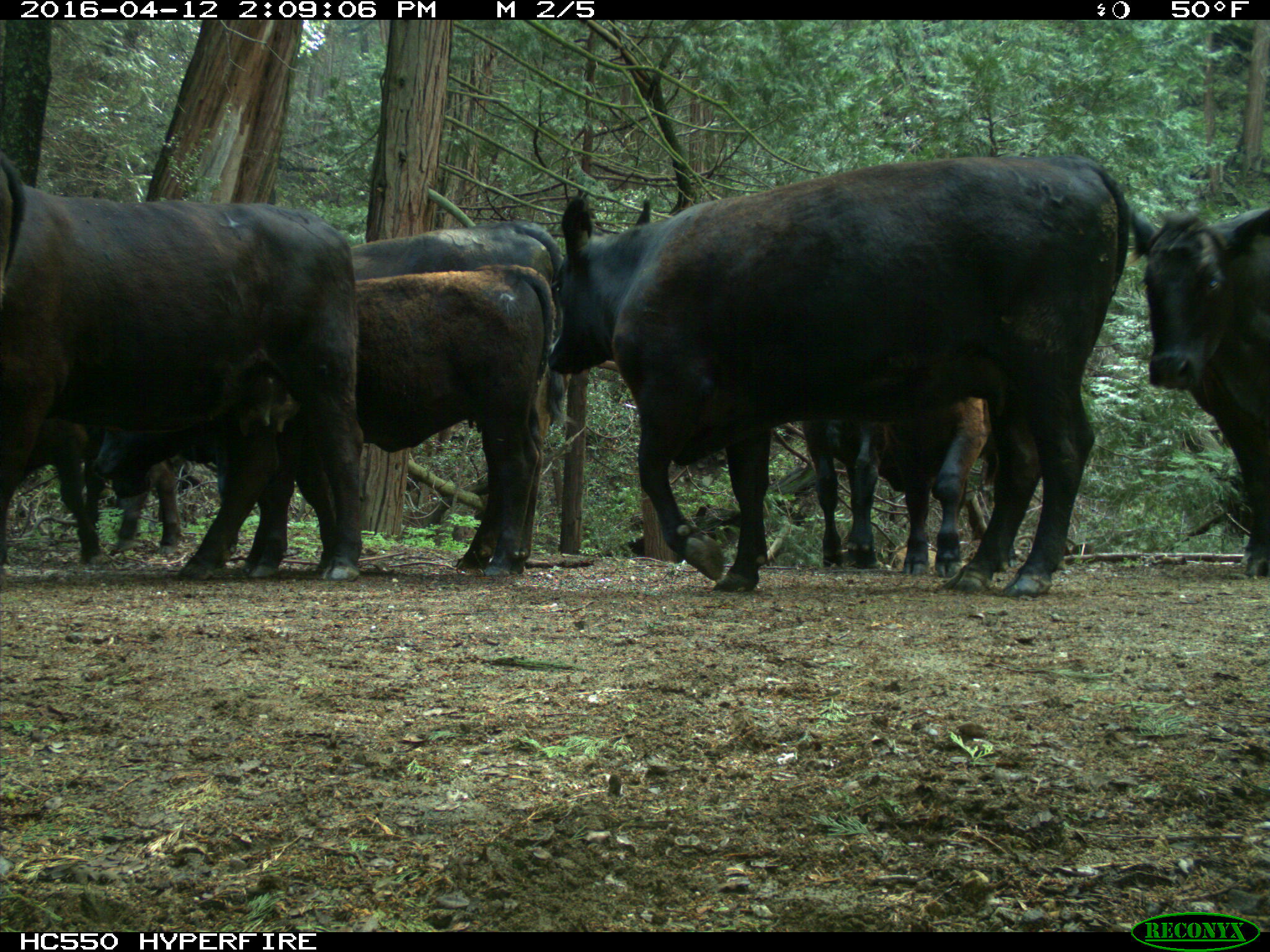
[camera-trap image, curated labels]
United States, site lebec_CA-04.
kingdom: Animalia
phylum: Chordata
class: Mammalia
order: Artiodactyla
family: Bovidae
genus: Bos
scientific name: Bos taurus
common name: domestic cow